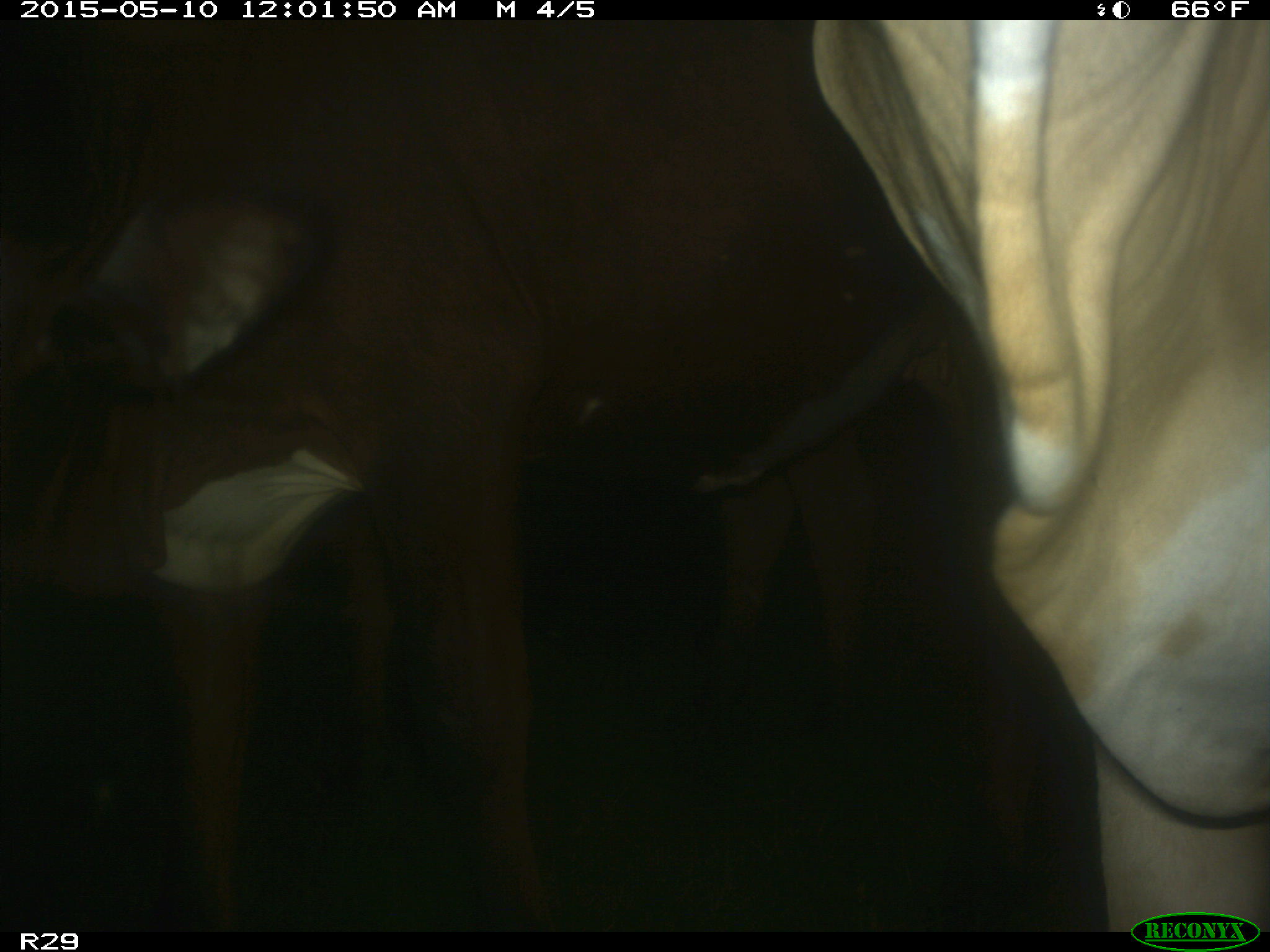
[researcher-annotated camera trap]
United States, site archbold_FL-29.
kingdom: Animalia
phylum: Chordata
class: Mammalia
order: Artiodactyla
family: Bovidae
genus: Bos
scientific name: Bos taurus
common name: domestic cow